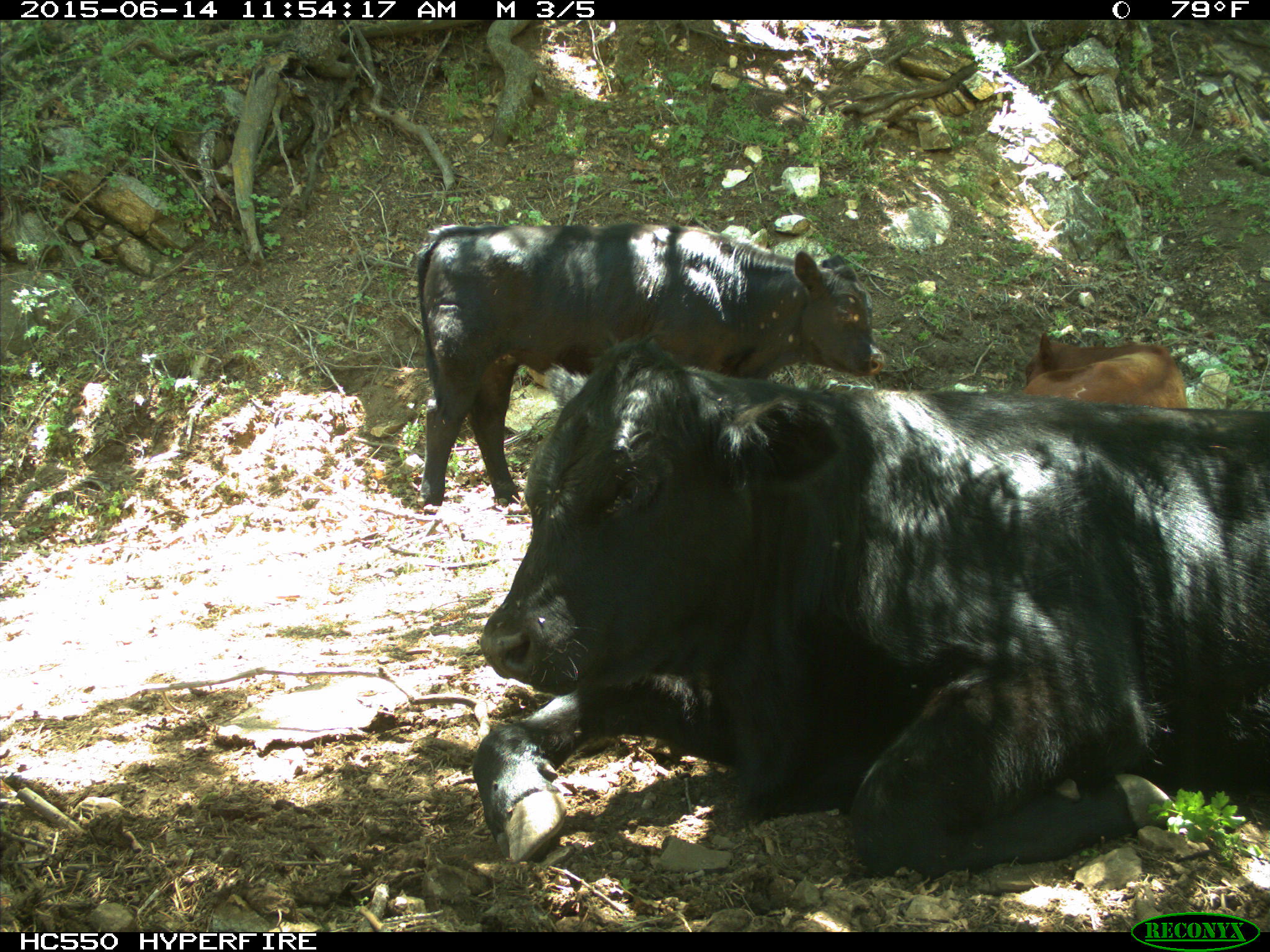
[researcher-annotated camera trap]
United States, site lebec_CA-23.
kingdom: Animalia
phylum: Chordata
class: Mammalia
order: Artiodactyla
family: Bovidae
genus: Bos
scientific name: Bos taurus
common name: domestic cow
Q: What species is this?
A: Bos taurus (domestic cow).